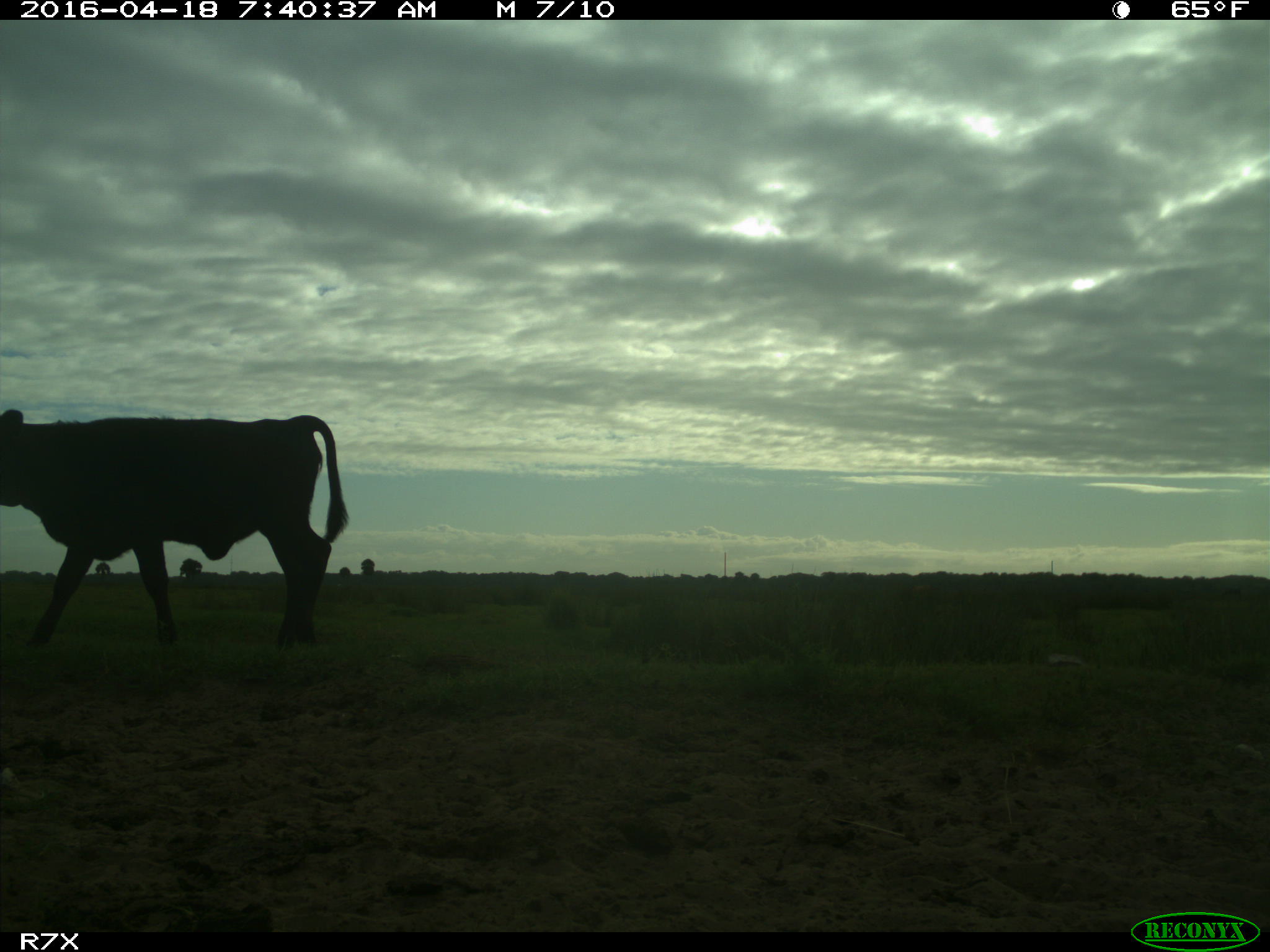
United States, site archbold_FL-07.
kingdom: Animalia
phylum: Chordata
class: Mammalia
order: Artiodactyla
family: Bovidae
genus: Bos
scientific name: Bos taurus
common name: domestic cow